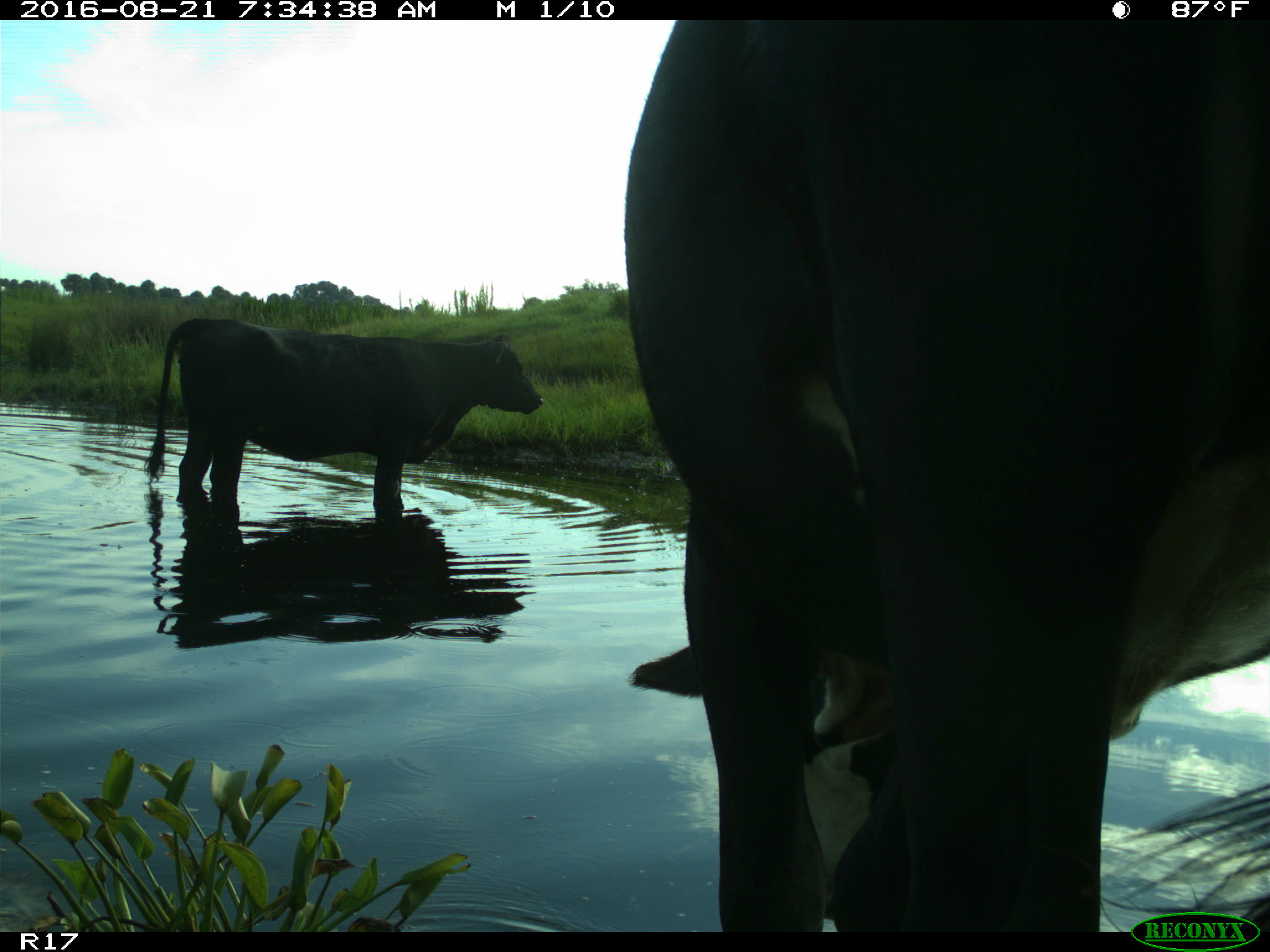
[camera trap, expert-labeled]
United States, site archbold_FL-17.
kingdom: Animalia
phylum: Chordata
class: Mammalia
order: Artiodactyla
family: Bovidae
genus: Bos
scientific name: Bos taurus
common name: domestic cow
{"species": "Bos taurus (domestic cow)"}